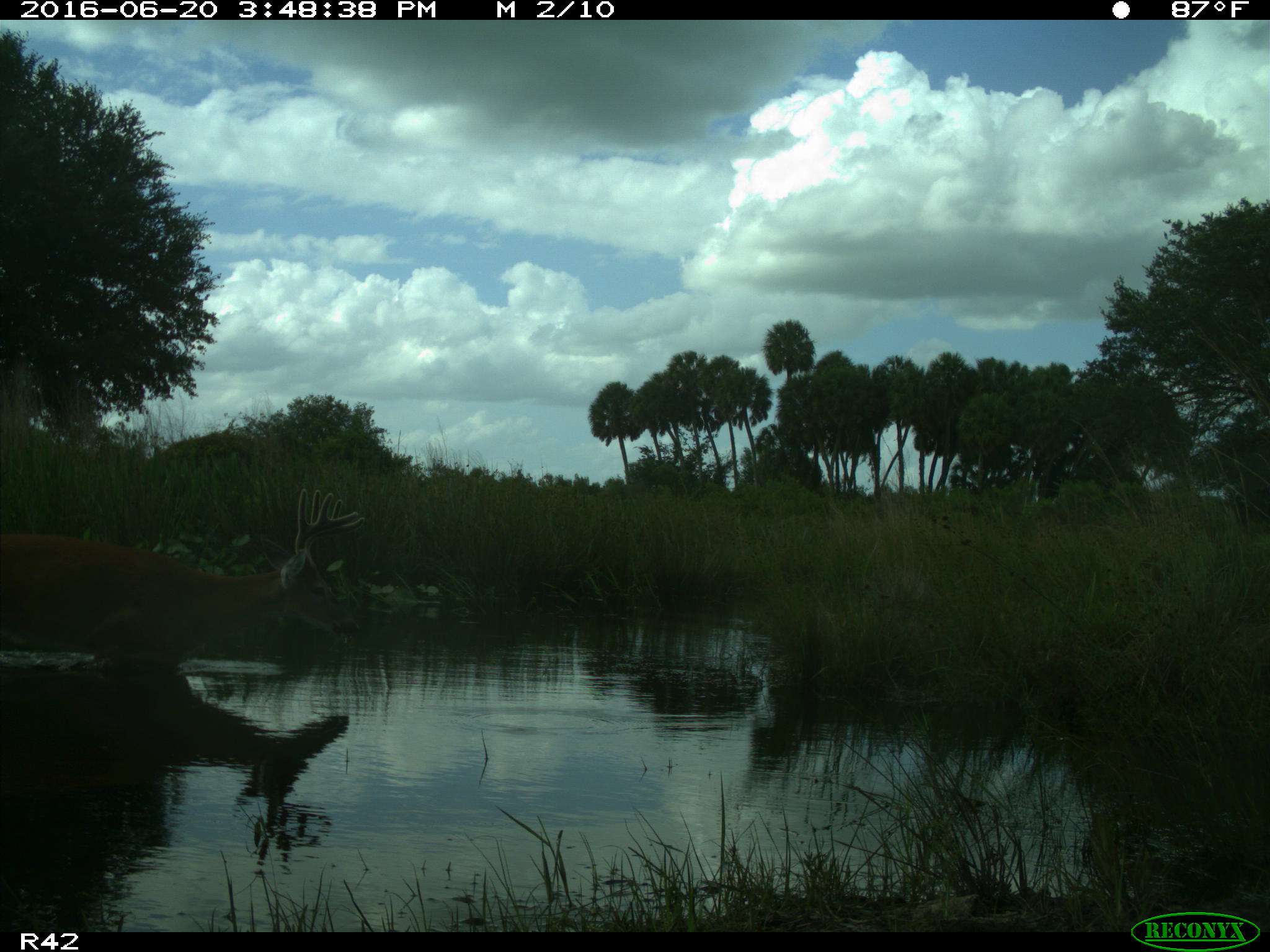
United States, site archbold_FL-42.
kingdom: Animalia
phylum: Chordata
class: Mammalia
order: Artiodactyla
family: Cervidae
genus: Odocoileus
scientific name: Odocoileus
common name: deer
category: unidentified deer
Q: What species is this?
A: Unidentified deer (deer) (Odocoileus).